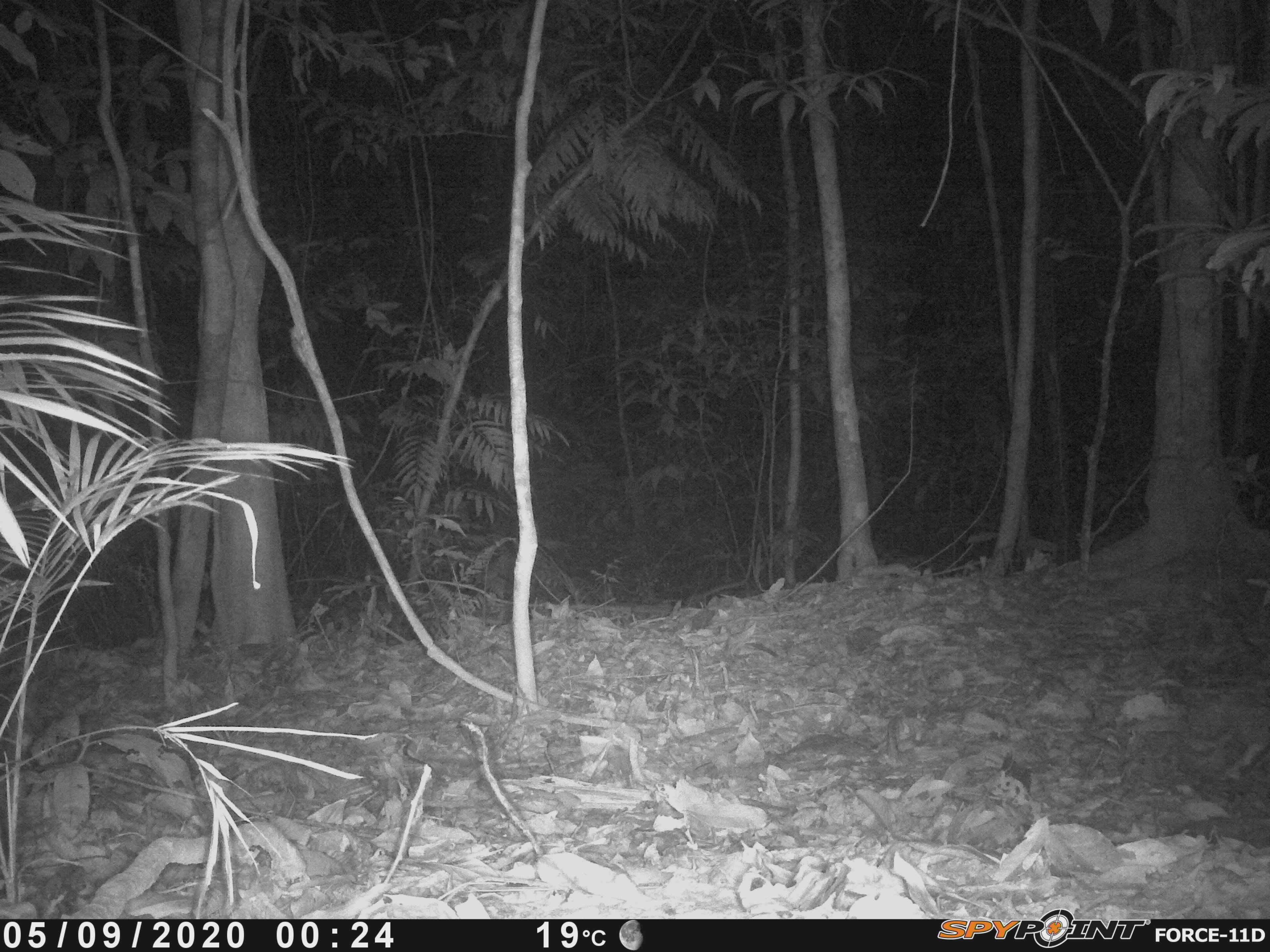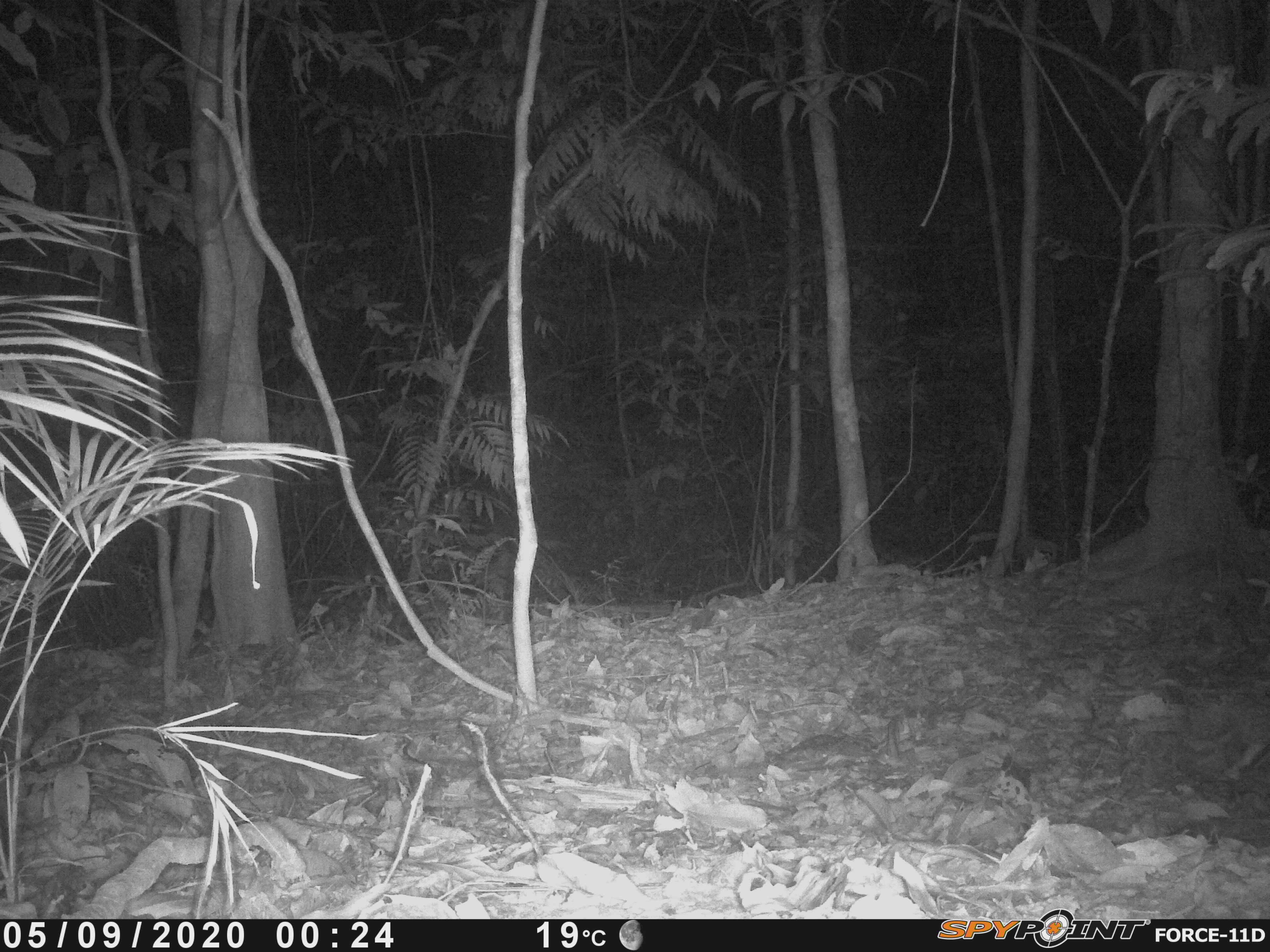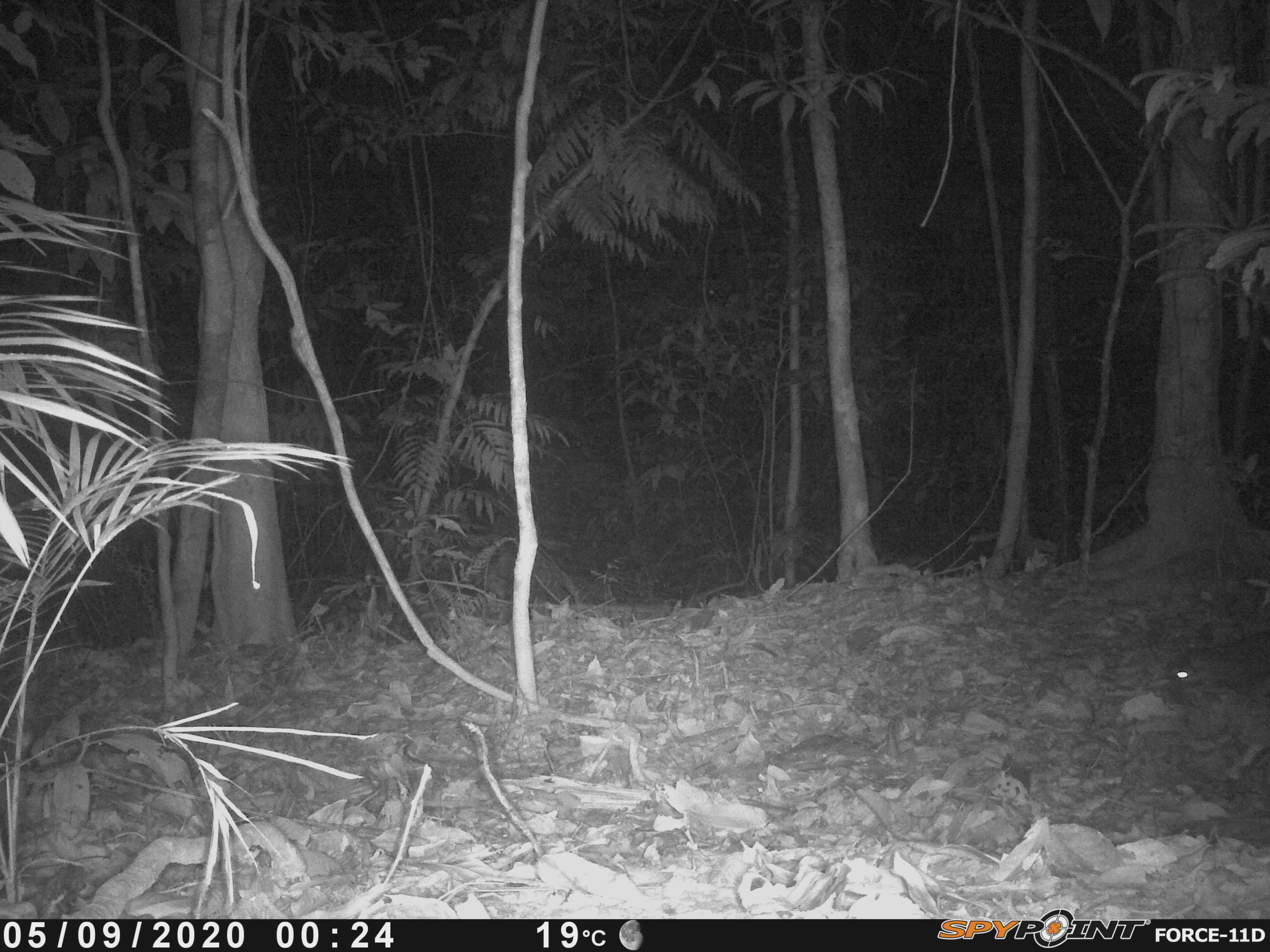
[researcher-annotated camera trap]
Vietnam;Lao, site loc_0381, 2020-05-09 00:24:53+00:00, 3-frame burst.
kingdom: Animalia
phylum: Chordata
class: Mammalia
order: Carnivora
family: Mustelidae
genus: Melogale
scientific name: Melogale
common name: ferret badger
Ferret badger (Melogale). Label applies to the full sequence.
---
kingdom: Animalia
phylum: Chordata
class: Mammalia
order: Artiodactyla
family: Cervidae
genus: Muntiacus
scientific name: Muntiacus vuquangensis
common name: large-antlered muntjac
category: large antlered muntjac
Large antlered muntjac (large-antlered muntjac) (Muntiacus vuquangensis). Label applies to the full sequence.